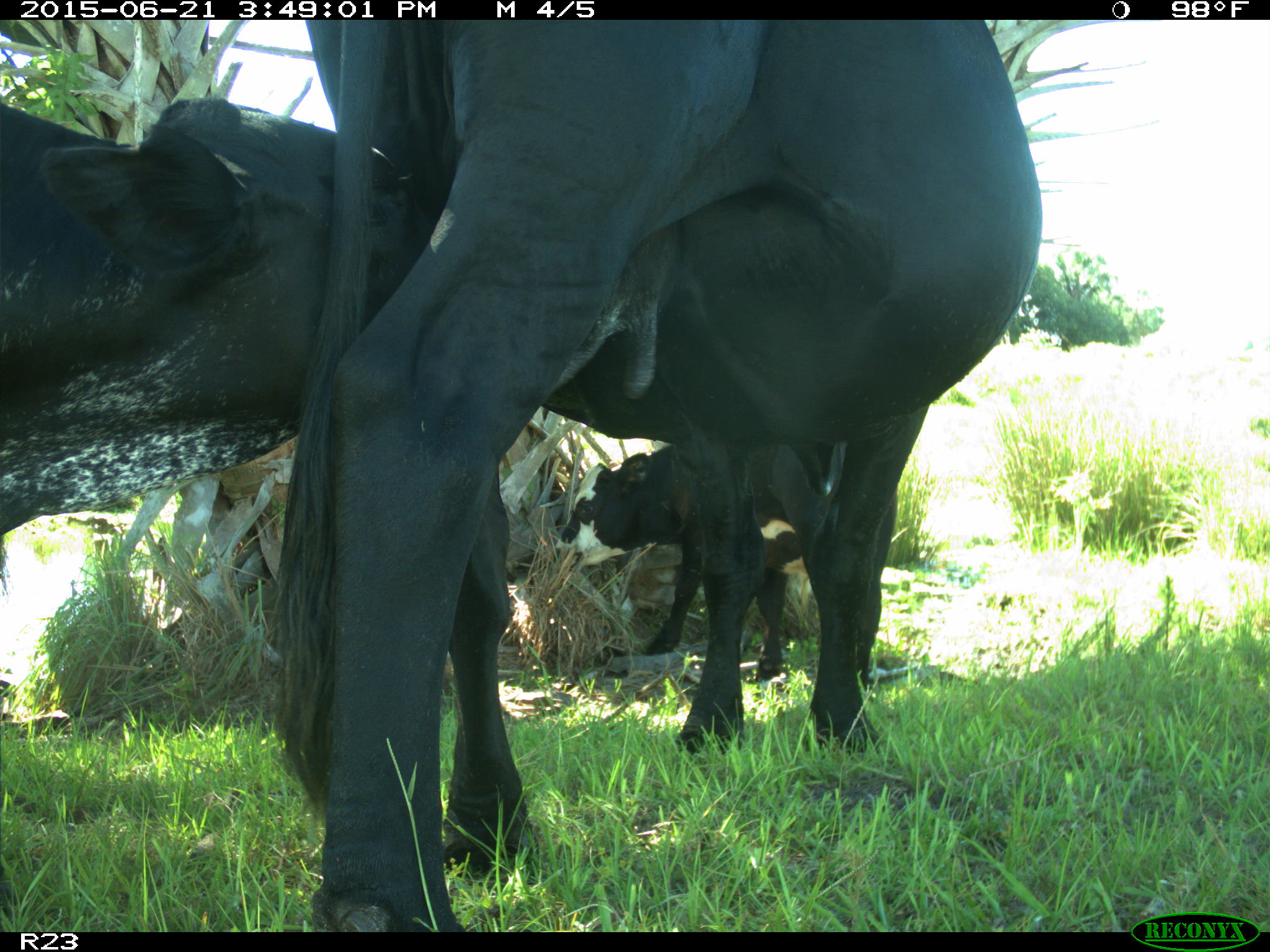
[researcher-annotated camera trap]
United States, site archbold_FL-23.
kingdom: Animalia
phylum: Chordata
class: Mammalia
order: Artiodactyla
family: Bovidae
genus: Bos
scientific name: Bos taurus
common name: domestic cow